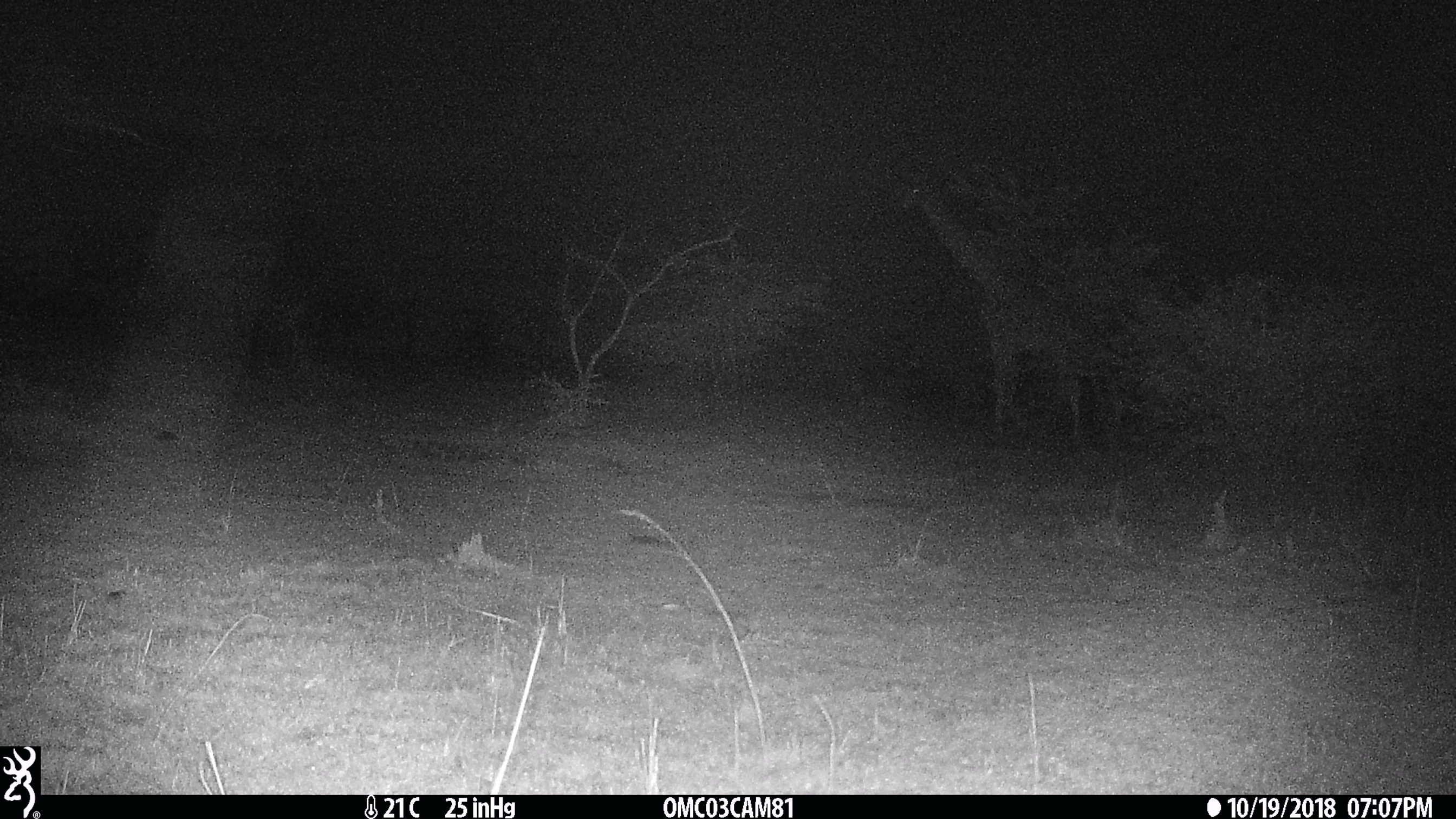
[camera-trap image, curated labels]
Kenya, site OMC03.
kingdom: Animalia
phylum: Chordata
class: Mammalia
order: Artiodactyla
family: Giraffidae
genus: Giraffa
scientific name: Giraffa camelopardalis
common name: northern giraffe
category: giraffe